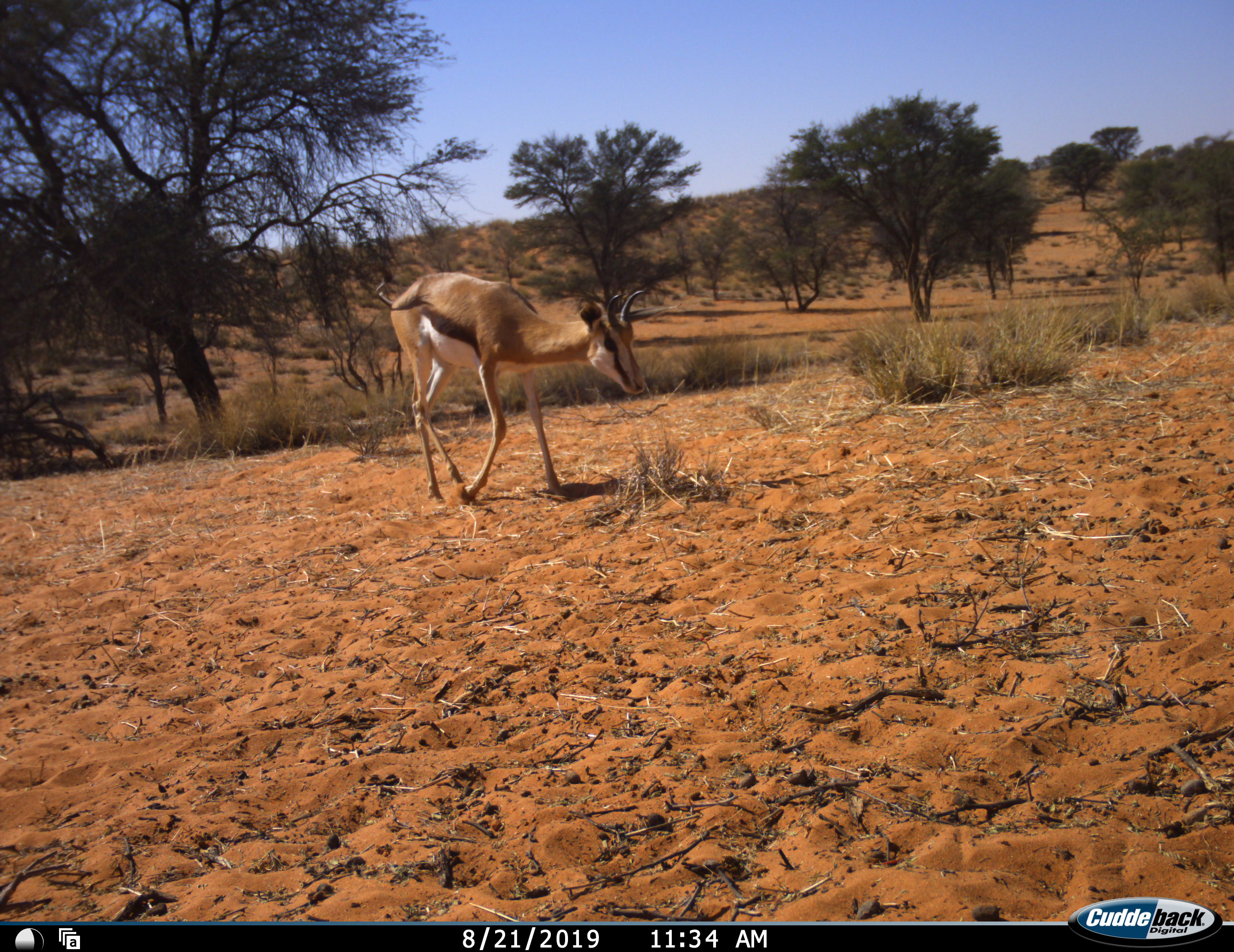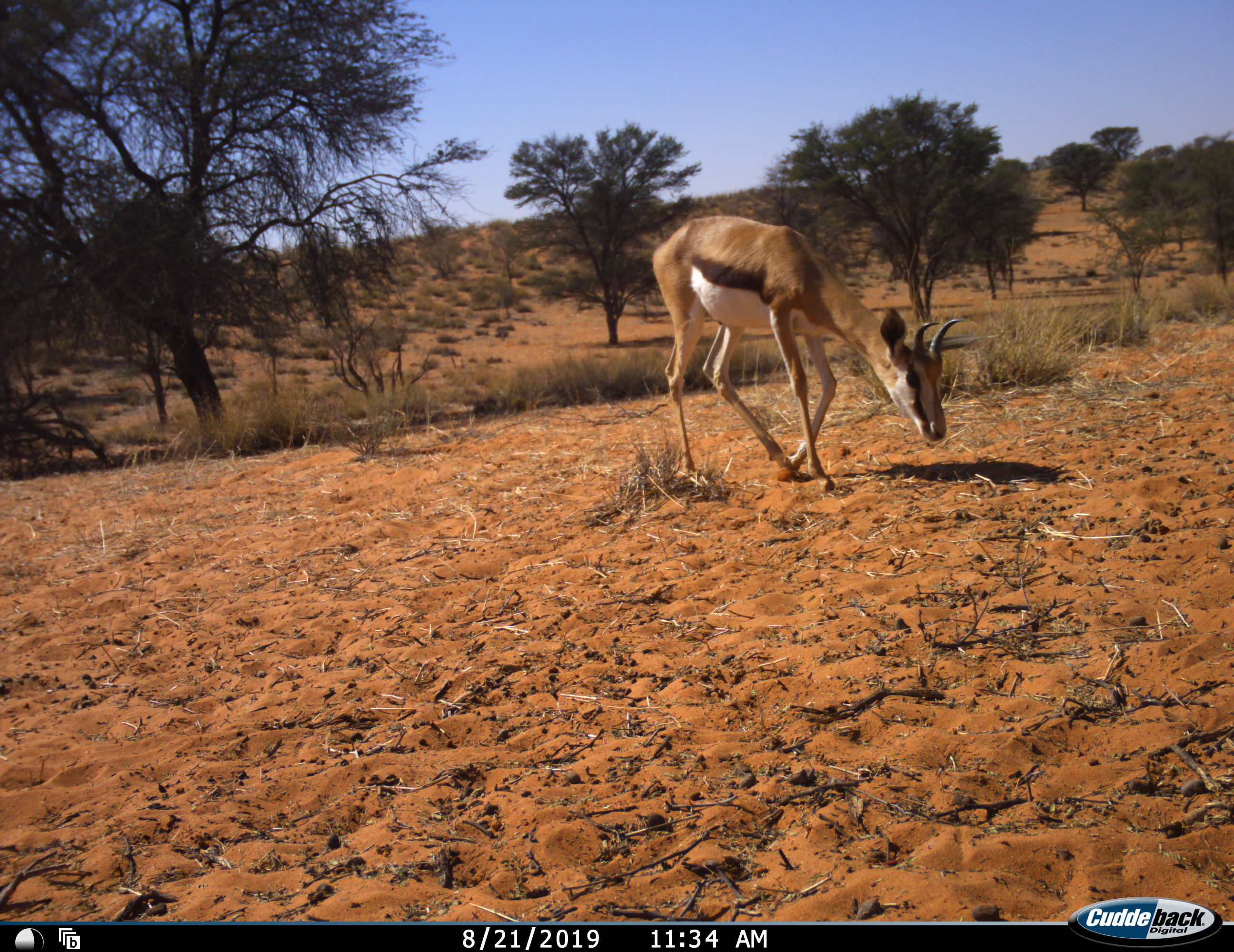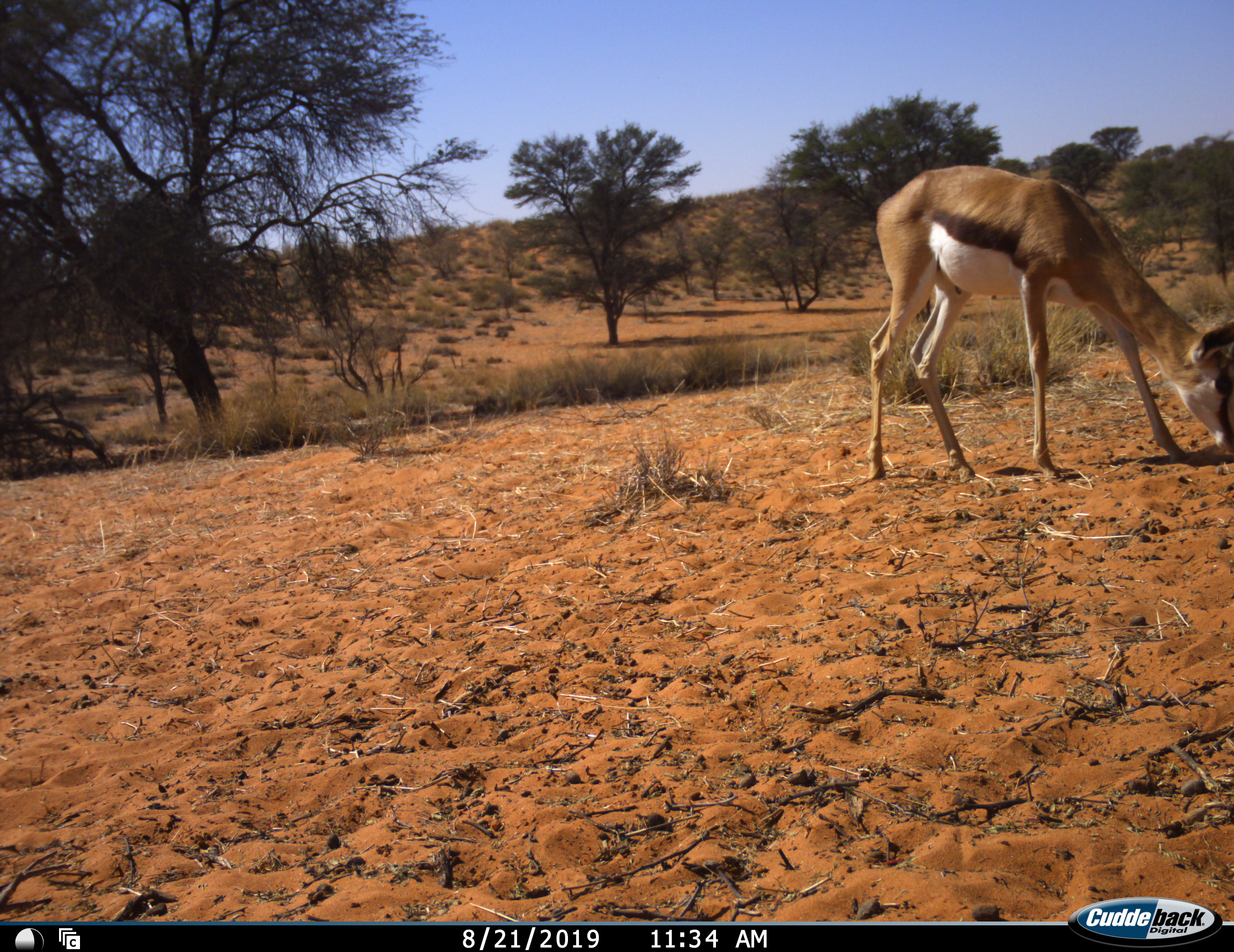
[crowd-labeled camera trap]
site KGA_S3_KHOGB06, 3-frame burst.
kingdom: Animalia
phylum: Chordata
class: Mammalia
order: Artiodactyla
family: Bovidae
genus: Antidorcas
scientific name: Antidorcas marsupialis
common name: springbok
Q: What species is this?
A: Springbok (Antidorcas marsupialis).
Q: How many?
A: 1.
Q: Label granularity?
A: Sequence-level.